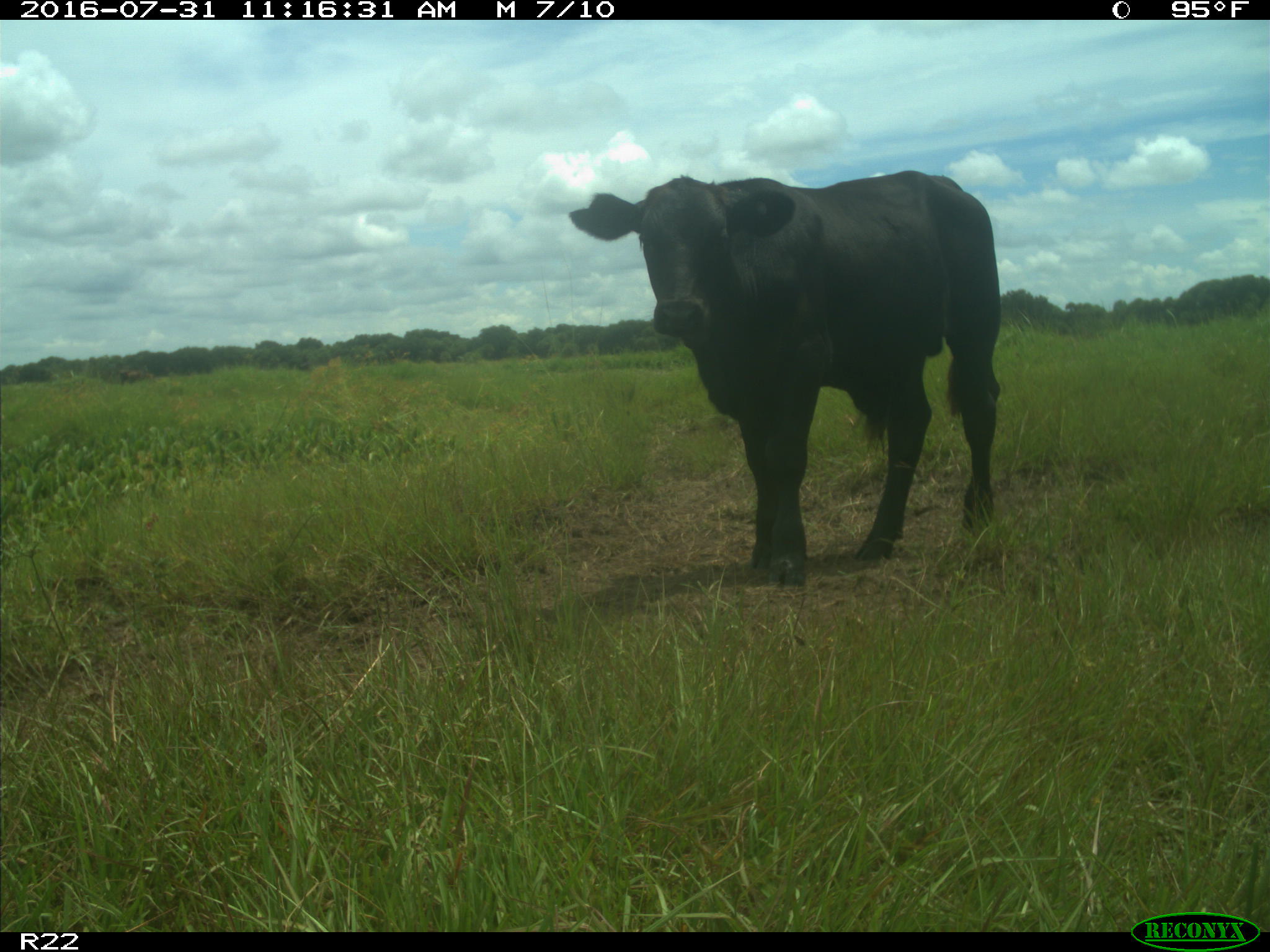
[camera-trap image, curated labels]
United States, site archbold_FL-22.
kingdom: Animalia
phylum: Chordata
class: Mammalia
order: Artiodactyla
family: Bovidae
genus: Bos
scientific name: Bos taurus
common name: domestic cow